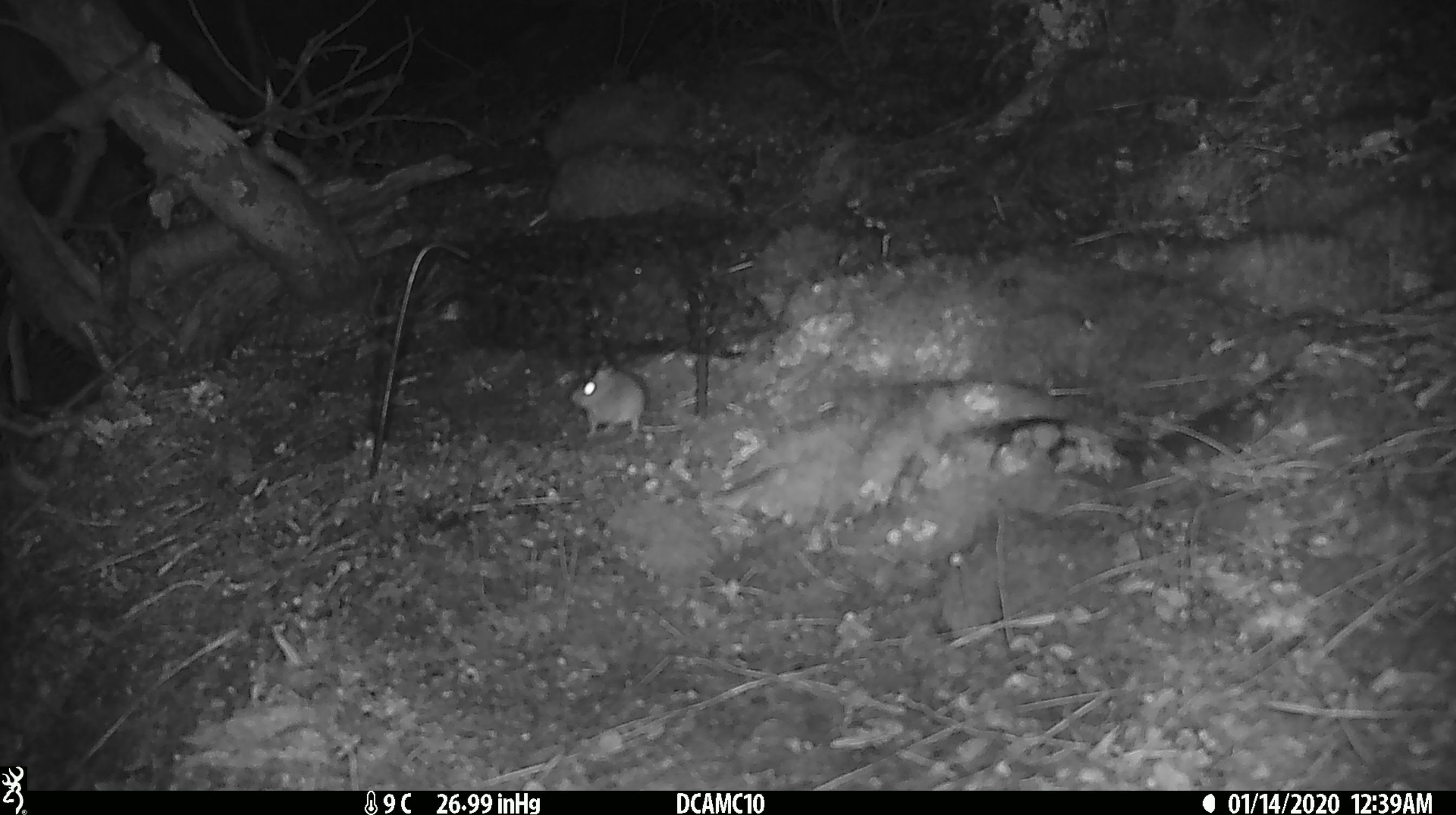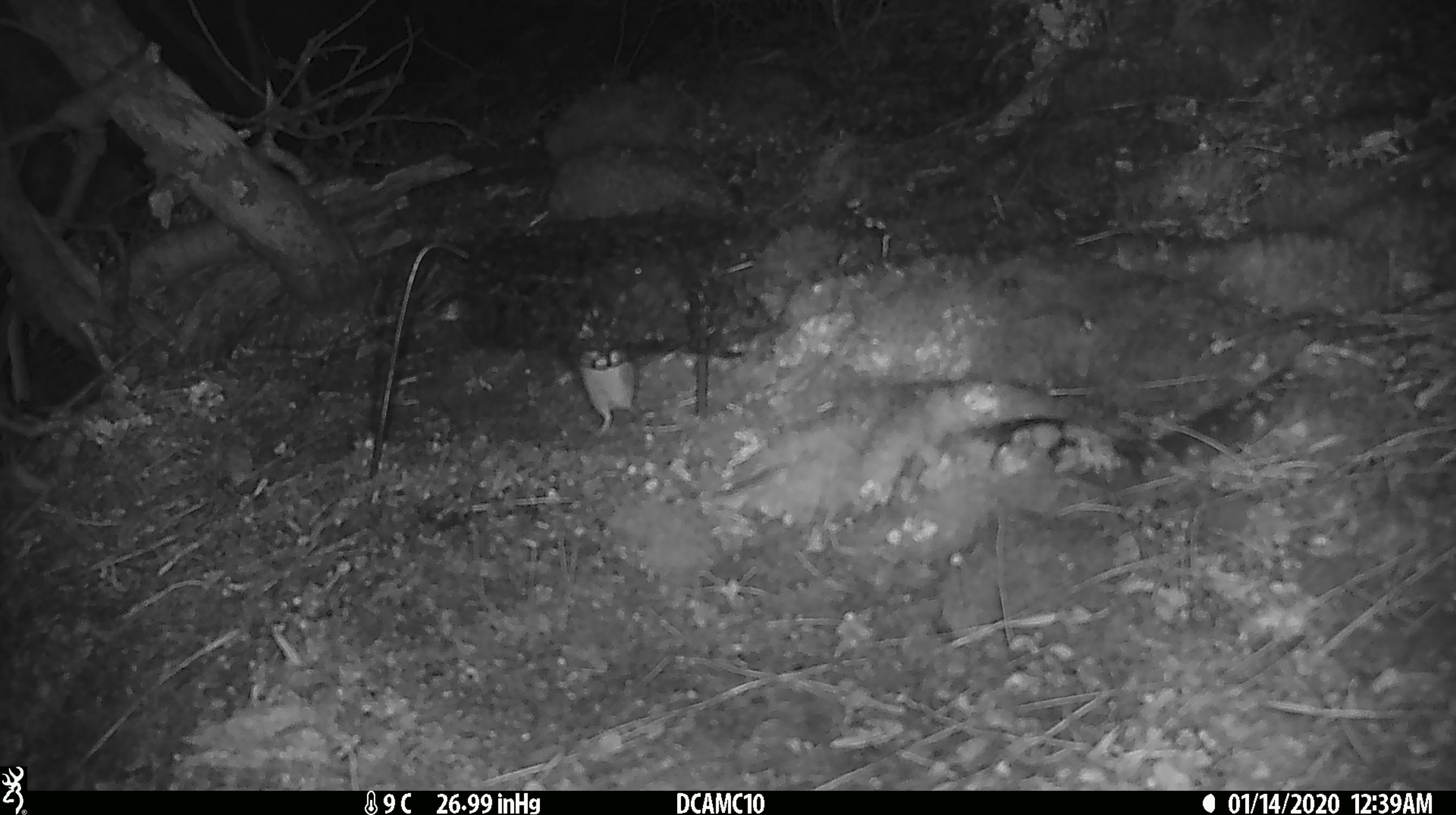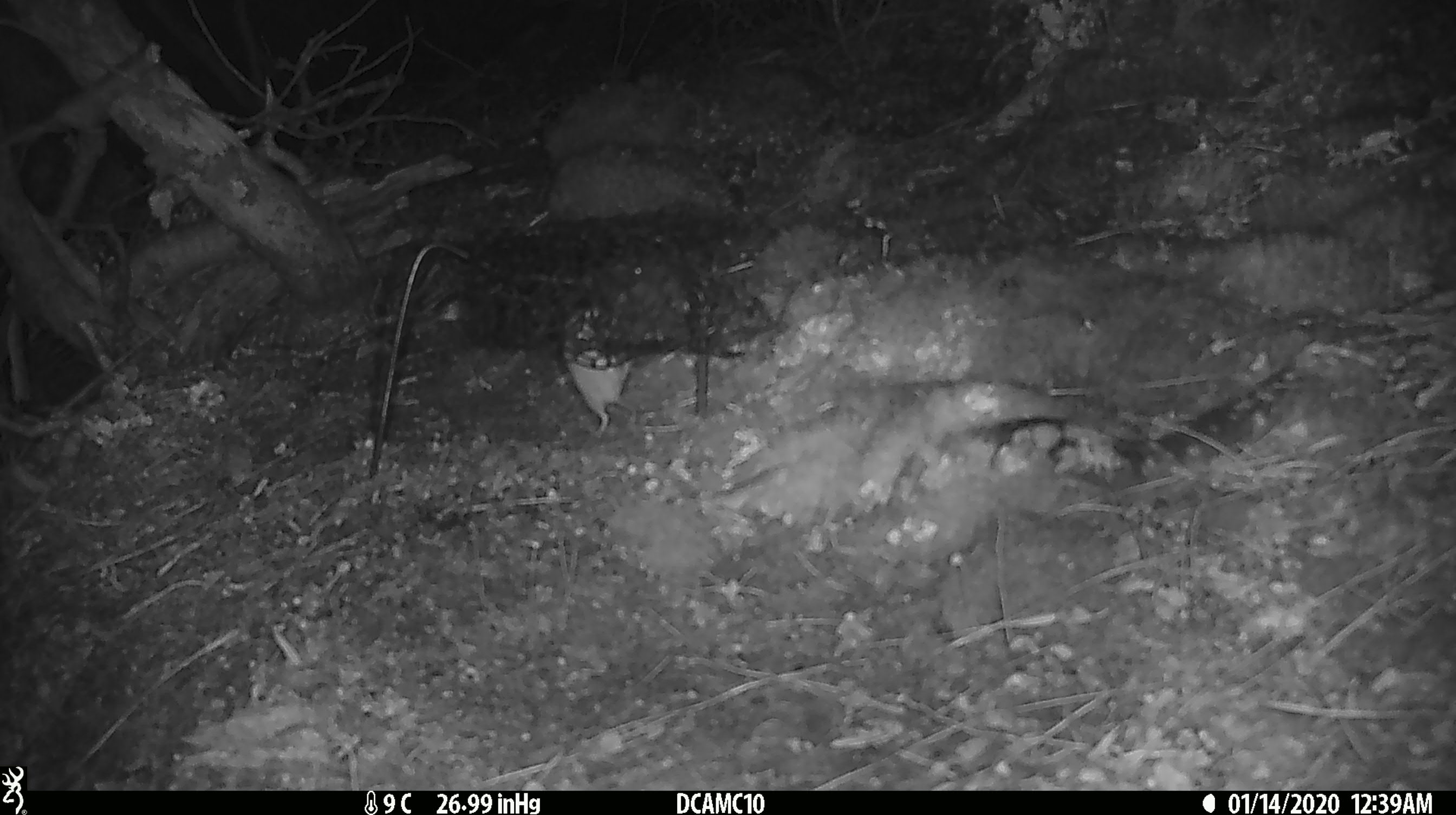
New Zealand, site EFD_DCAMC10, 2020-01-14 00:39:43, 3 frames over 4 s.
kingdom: Animalia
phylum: Chordata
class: Mammalia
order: Rodentia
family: Muridae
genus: Mus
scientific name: Mus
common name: mouse